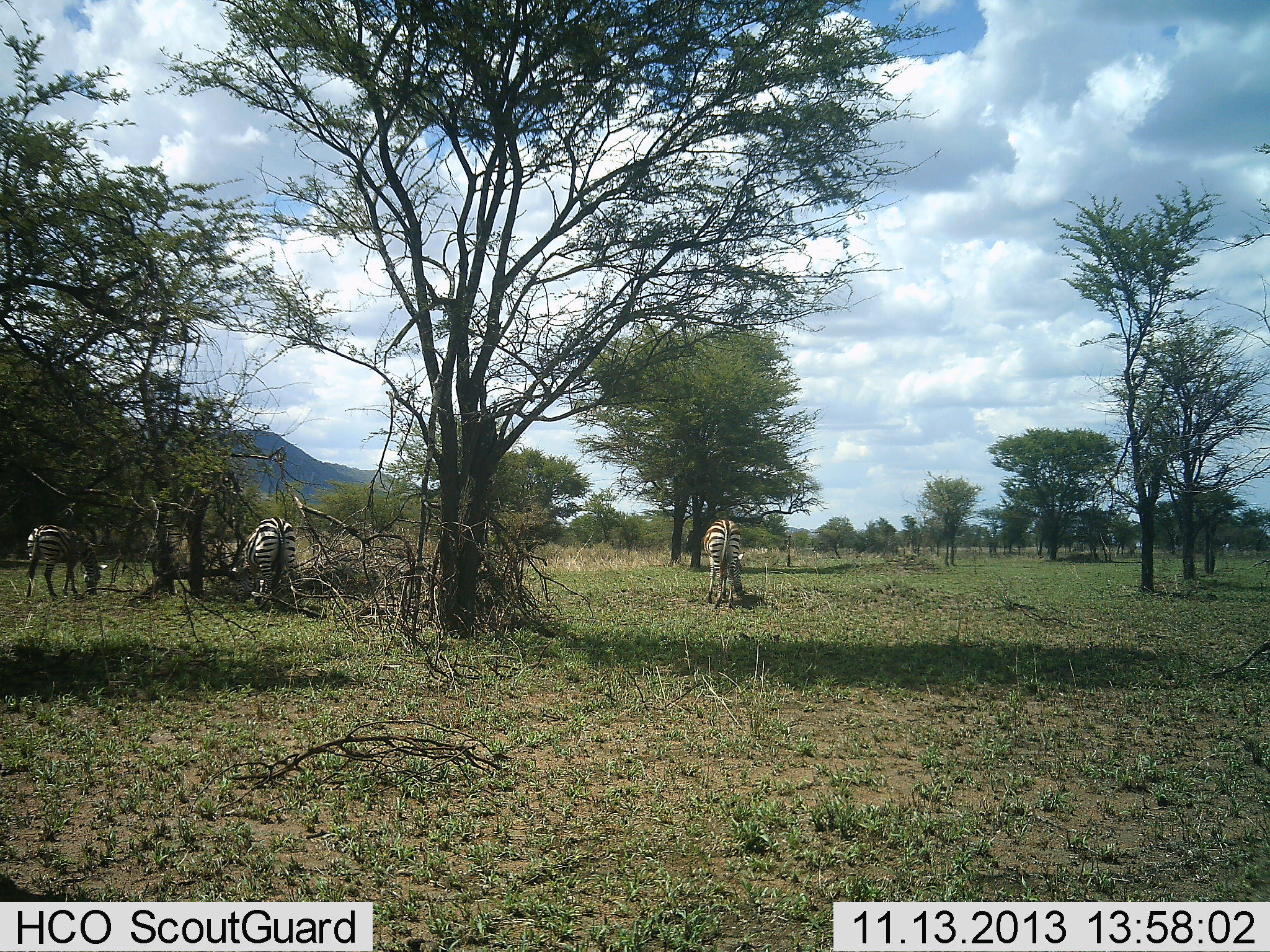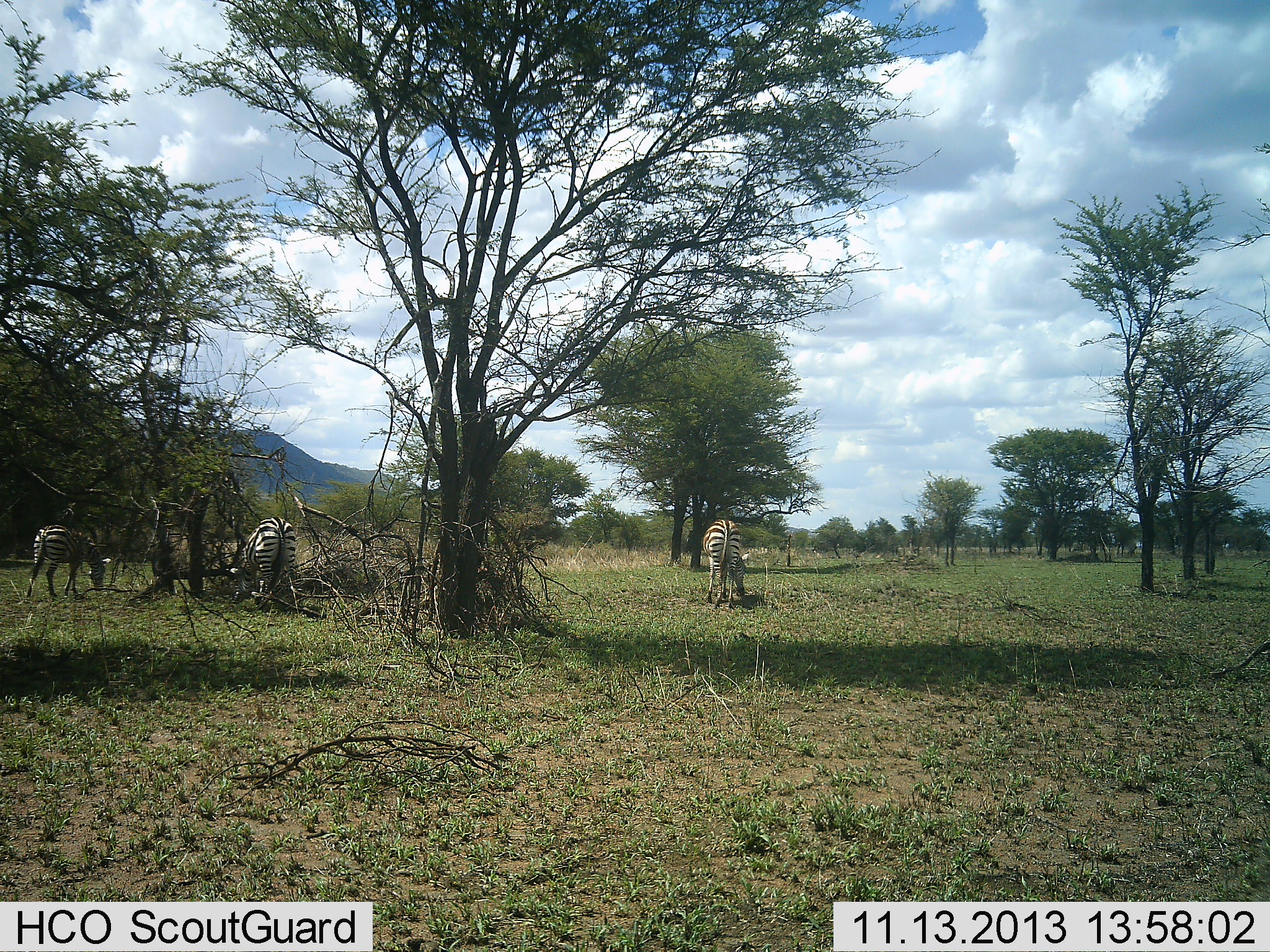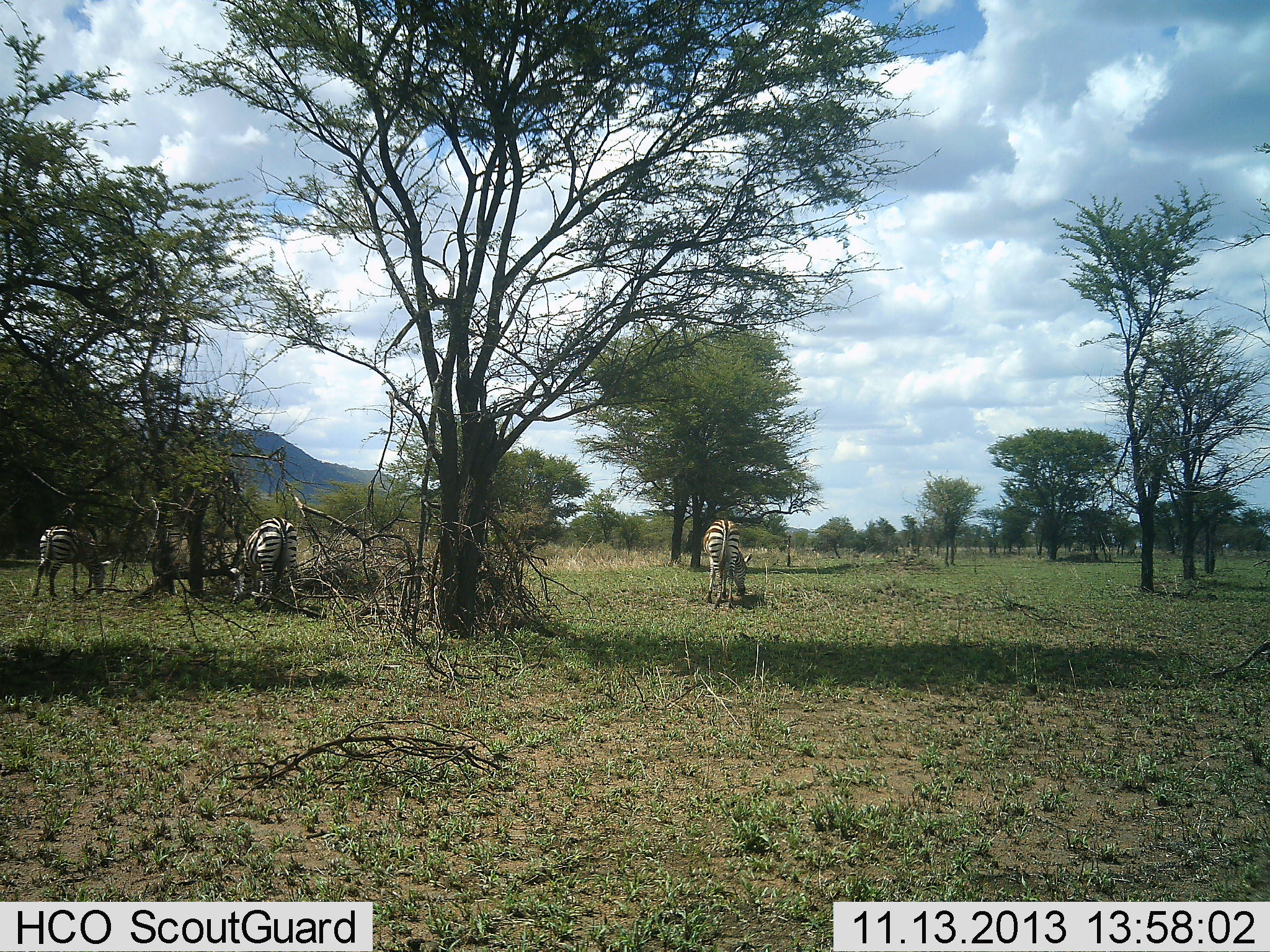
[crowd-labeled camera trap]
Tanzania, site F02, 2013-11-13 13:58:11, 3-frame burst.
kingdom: Animalia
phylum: Chordata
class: Mammalia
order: Perissodactyla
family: Equidae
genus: Equus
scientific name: Equus quagga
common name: plains zebra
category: zebra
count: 3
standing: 30%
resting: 0%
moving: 0%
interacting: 0%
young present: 0%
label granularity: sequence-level